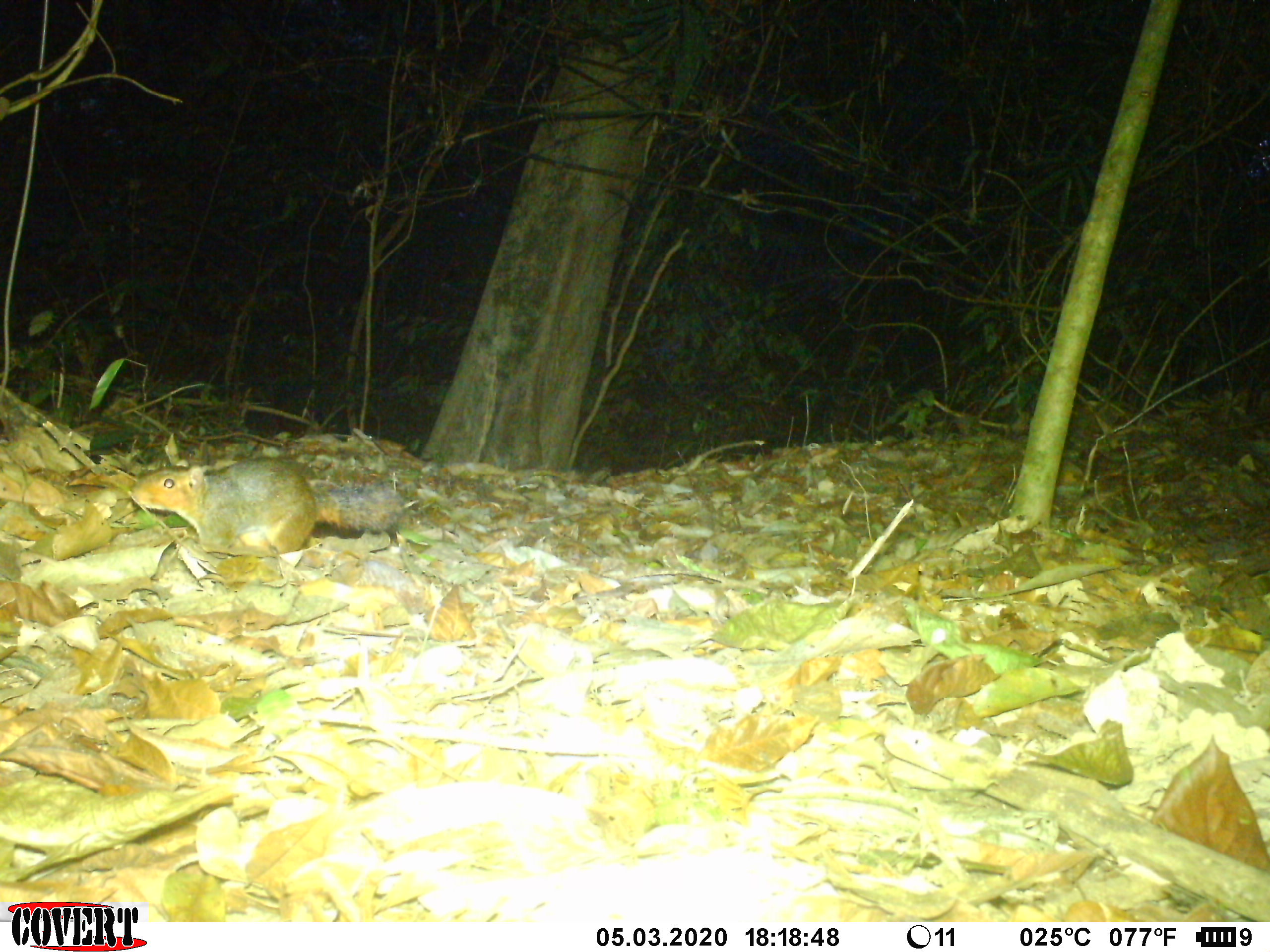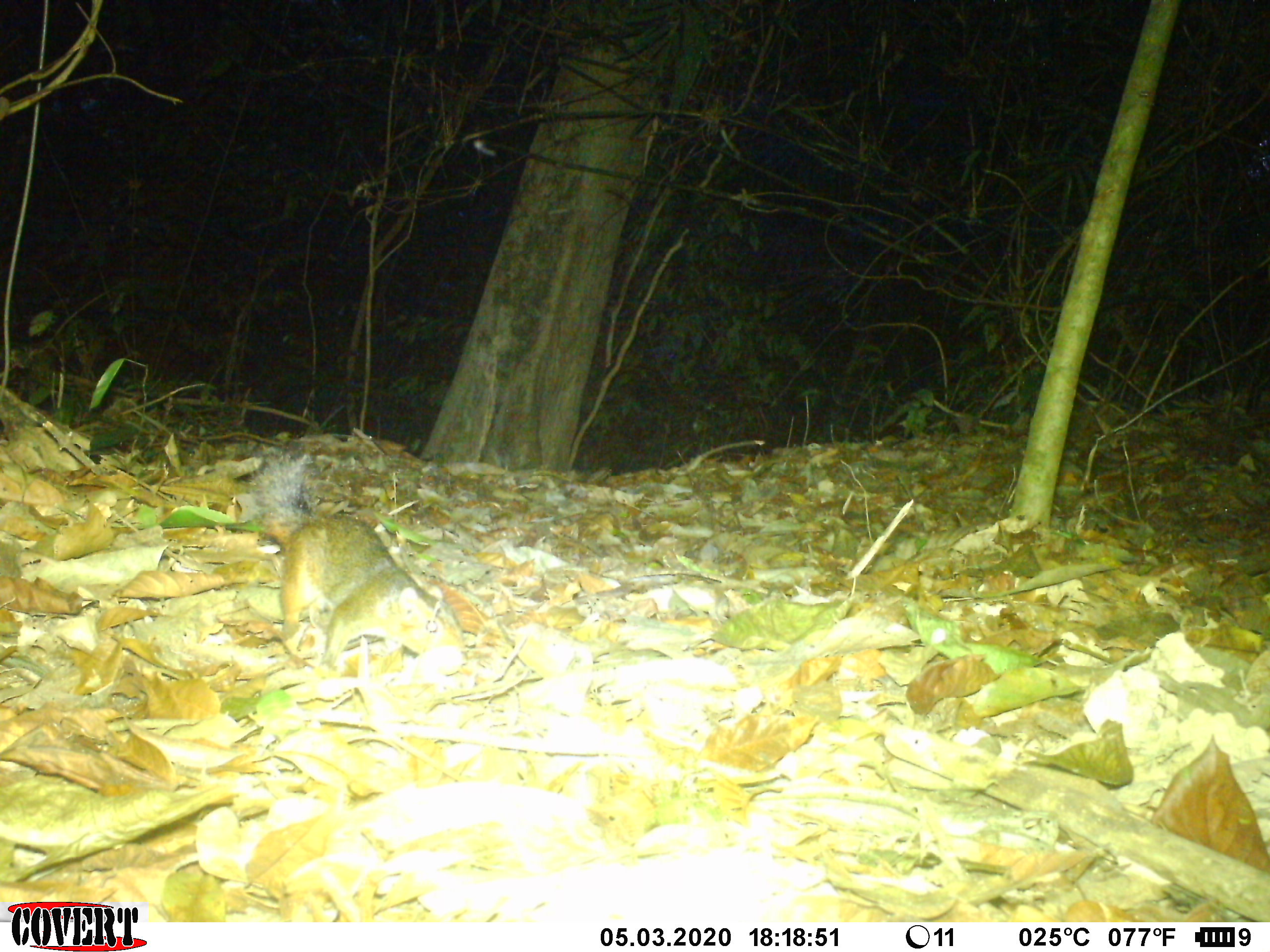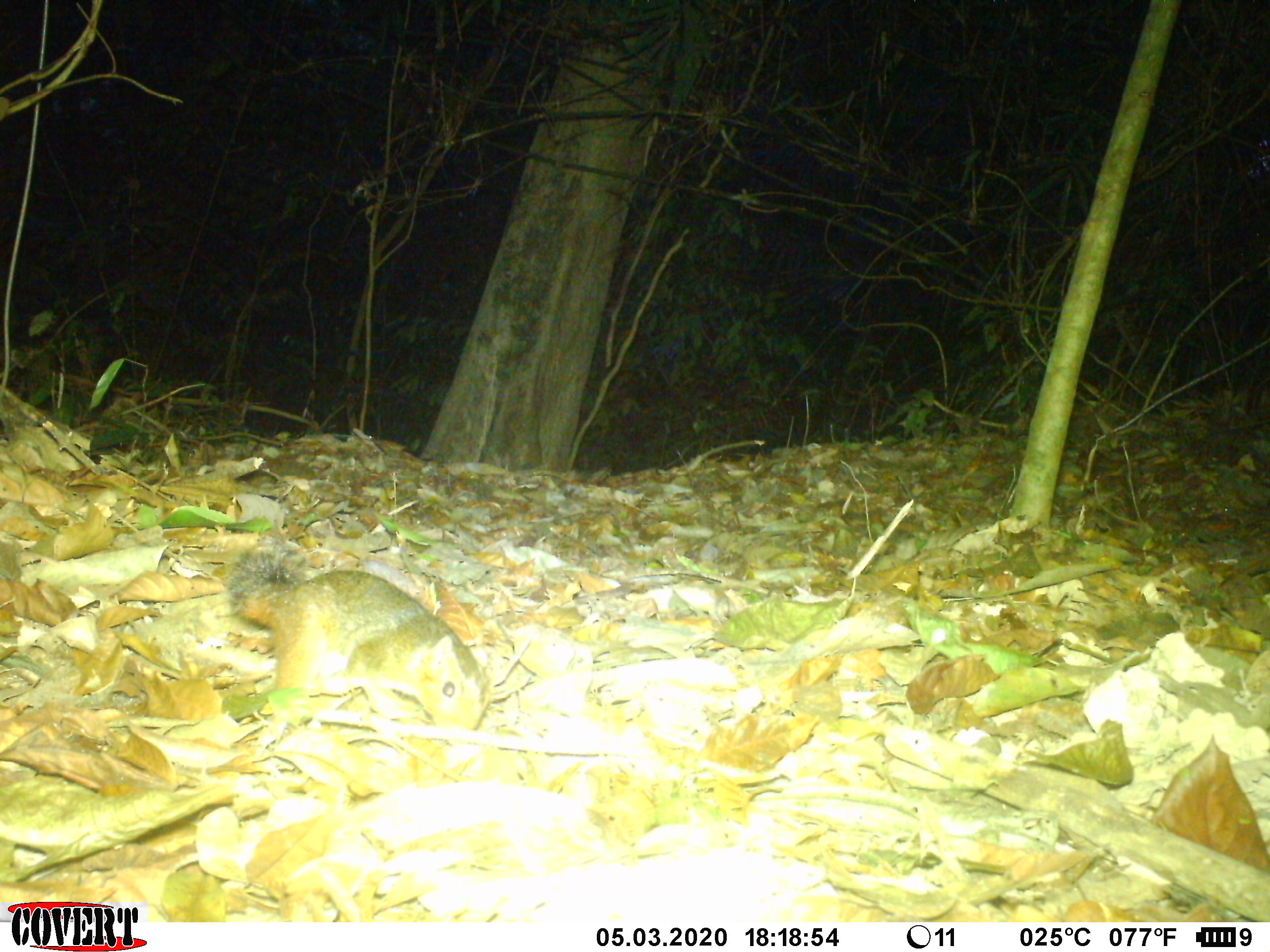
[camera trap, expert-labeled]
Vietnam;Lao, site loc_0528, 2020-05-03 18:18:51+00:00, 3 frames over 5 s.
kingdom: Animalia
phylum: Chordata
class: Mammalia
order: Rodentia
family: Sciuridae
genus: Dremomys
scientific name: Dremomys rufigenis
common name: red-cheeked squirrel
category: red cheeked squirrel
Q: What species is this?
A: Red cheeked squirrel (red-cheeked squirrel) (Dremomys rufigenis).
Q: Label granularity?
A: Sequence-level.